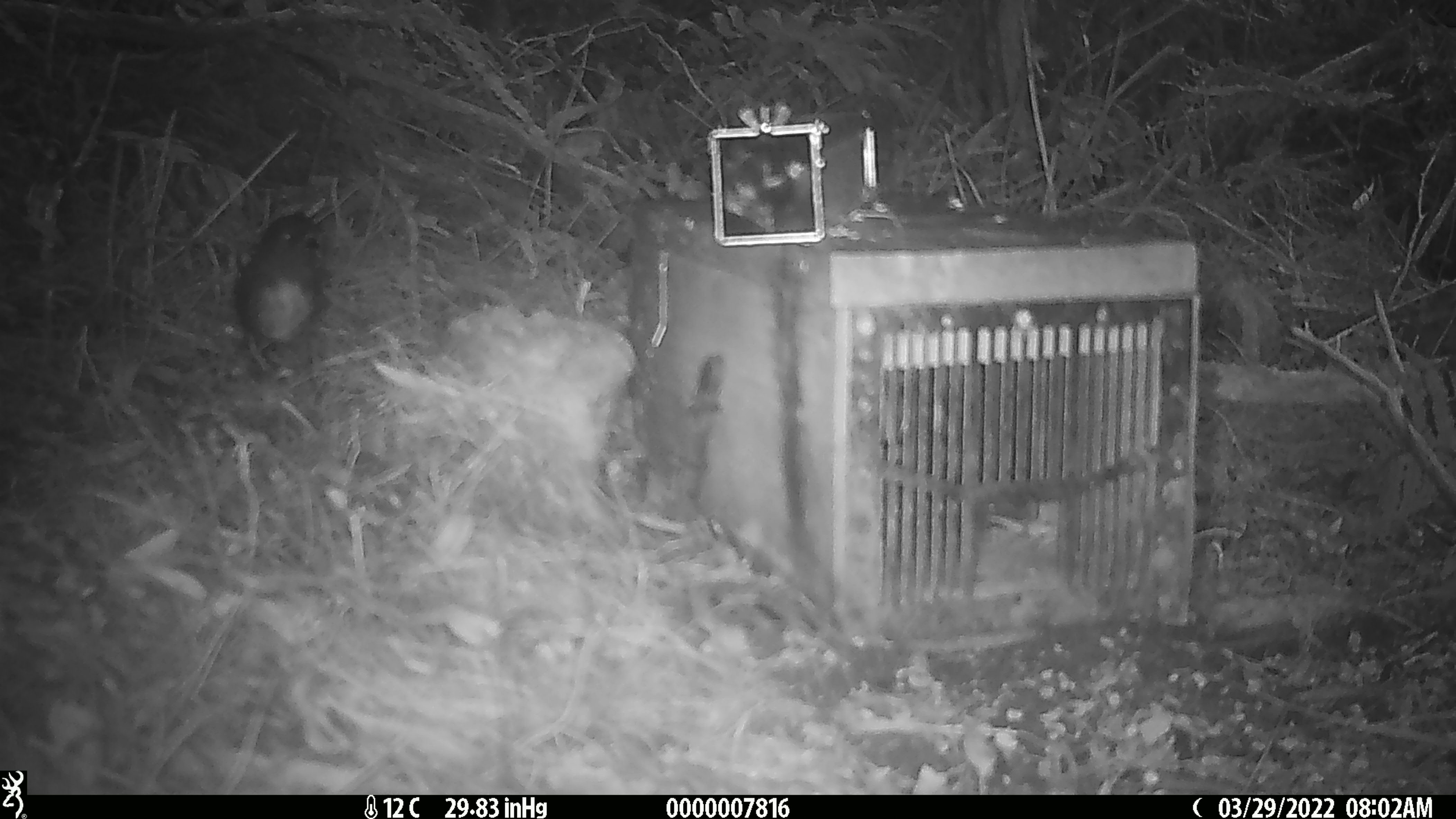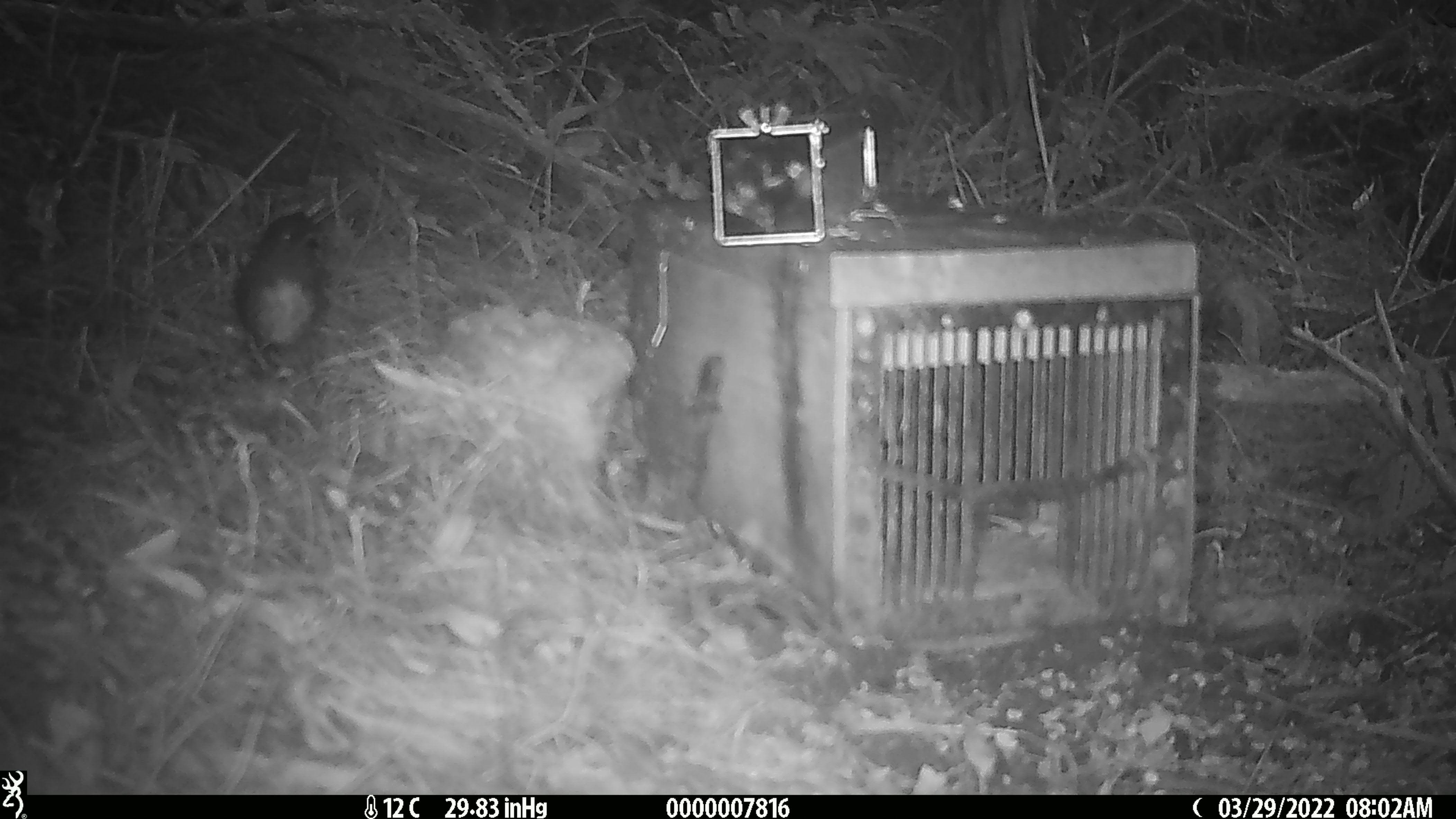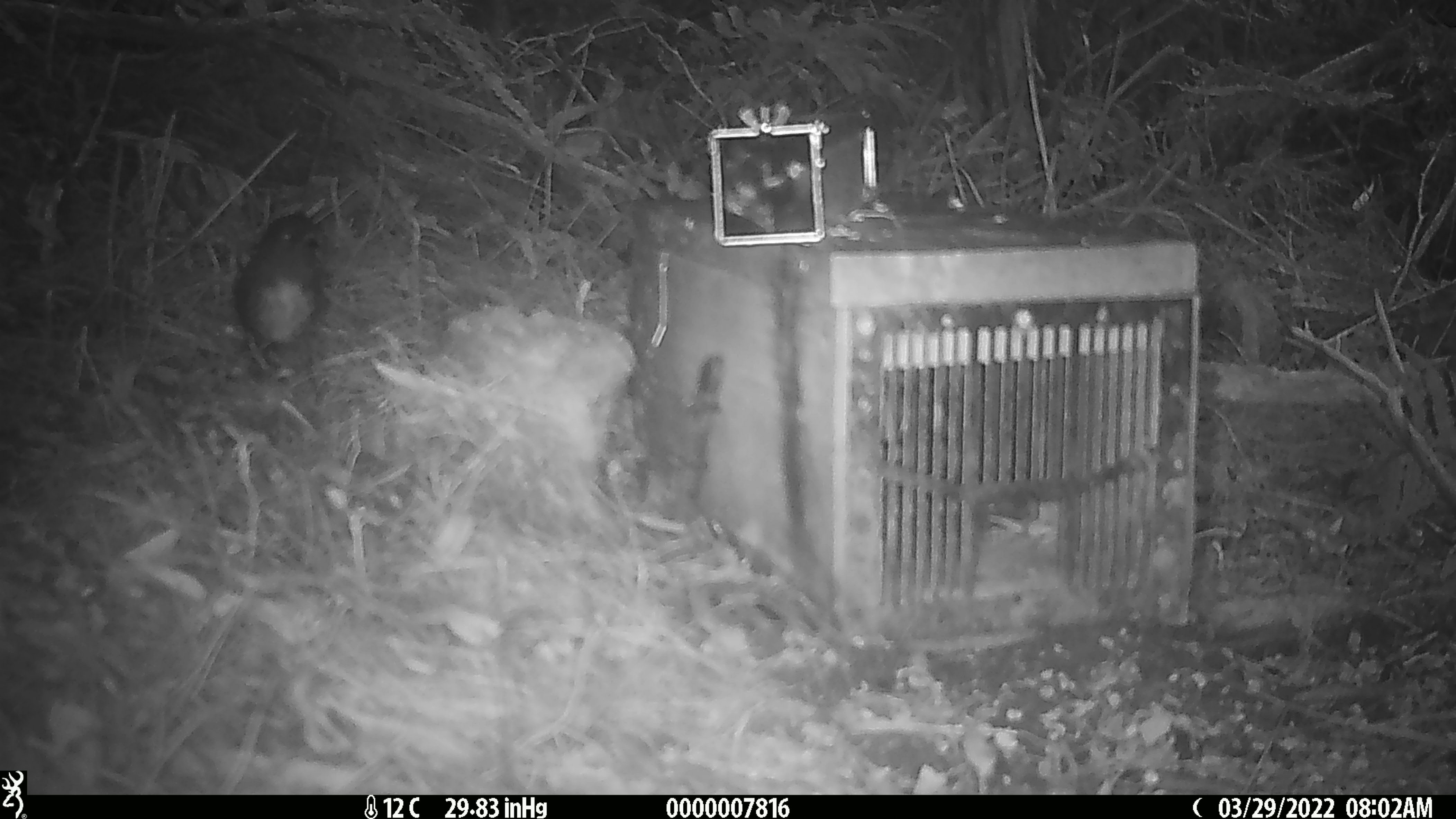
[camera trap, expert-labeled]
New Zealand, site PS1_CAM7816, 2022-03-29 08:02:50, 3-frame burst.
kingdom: Animalia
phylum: Chordata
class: Aves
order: Passeriformes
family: Petroicidae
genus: Petroica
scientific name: Petroica australis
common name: new zealand robin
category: robin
Robin (new zealand robin) (Petroica australis).